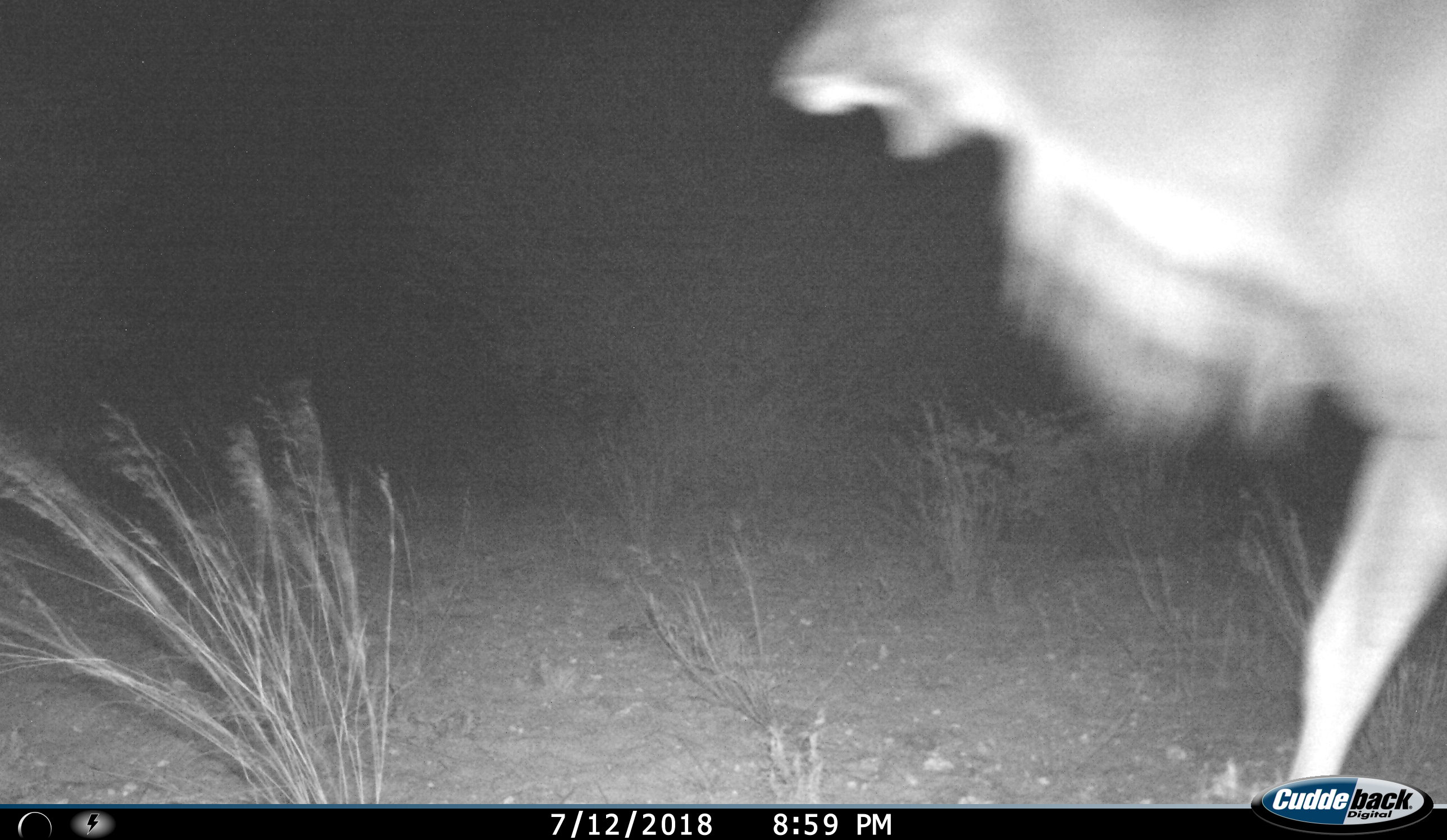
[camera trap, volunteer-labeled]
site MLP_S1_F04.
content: unidentified animal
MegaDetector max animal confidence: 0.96